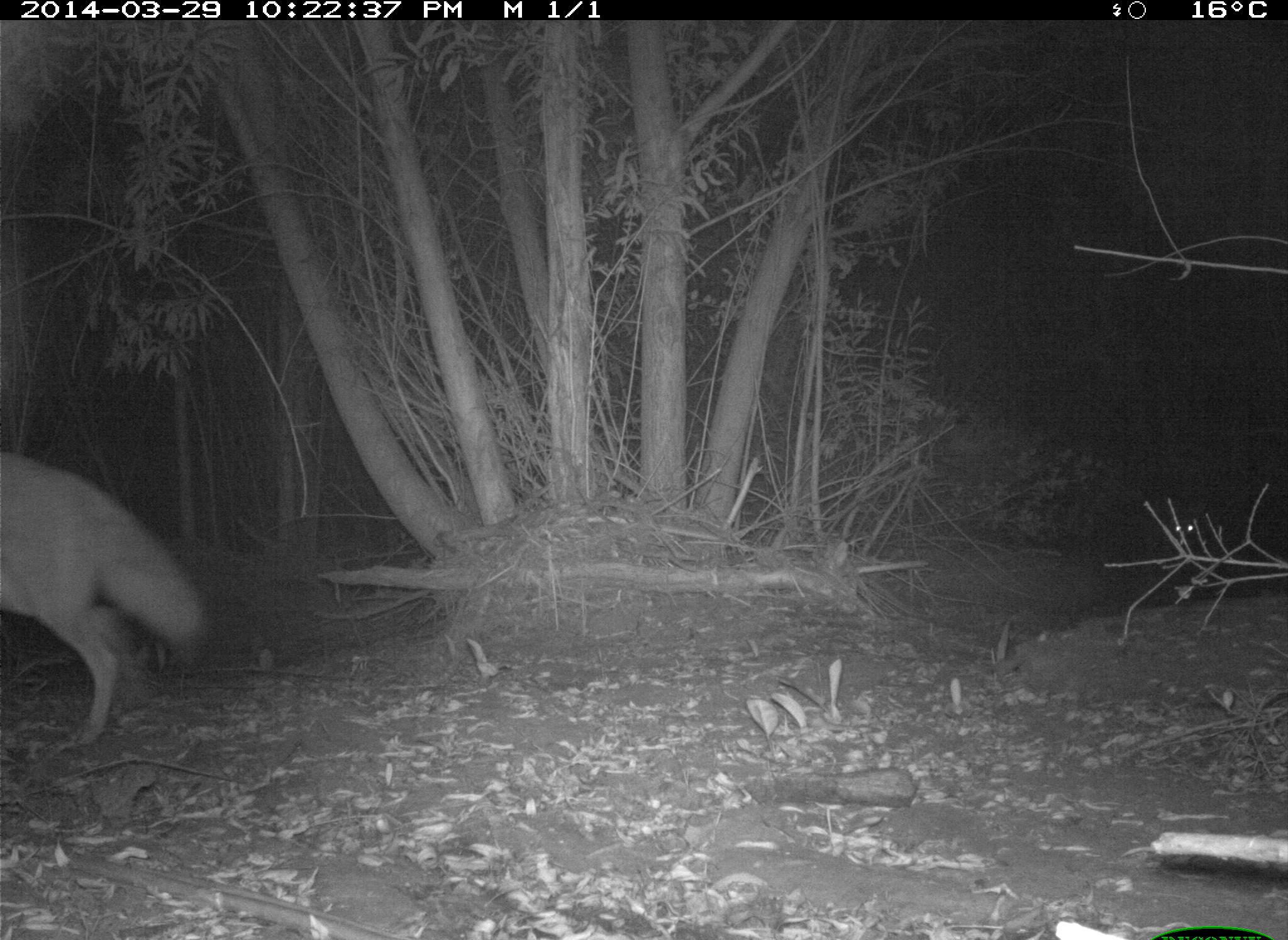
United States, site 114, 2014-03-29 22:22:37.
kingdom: Animalia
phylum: Chordata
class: Mammalia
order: Carnivora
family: Canidae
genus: Canis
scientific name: Canis latrans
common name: coyote